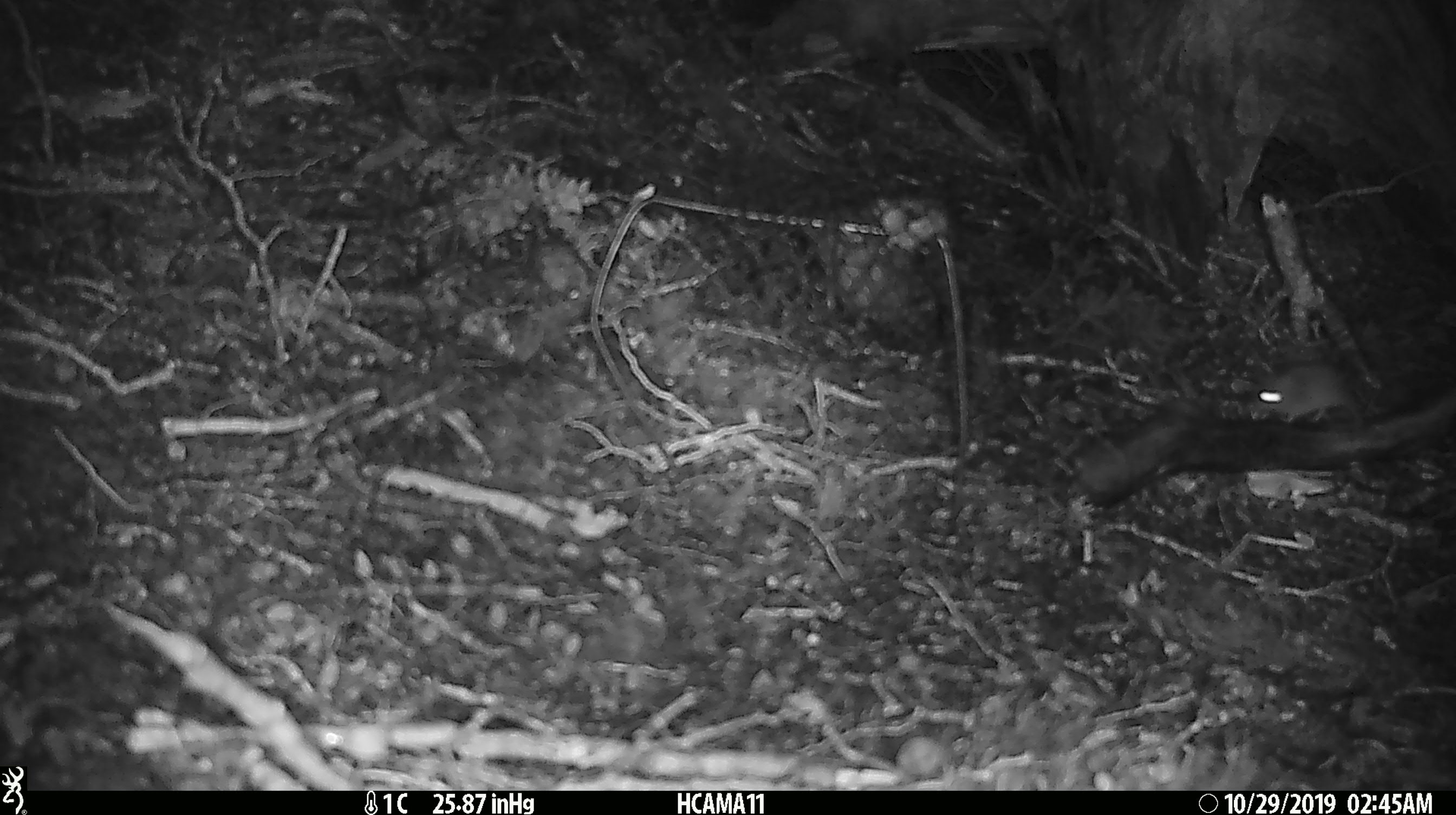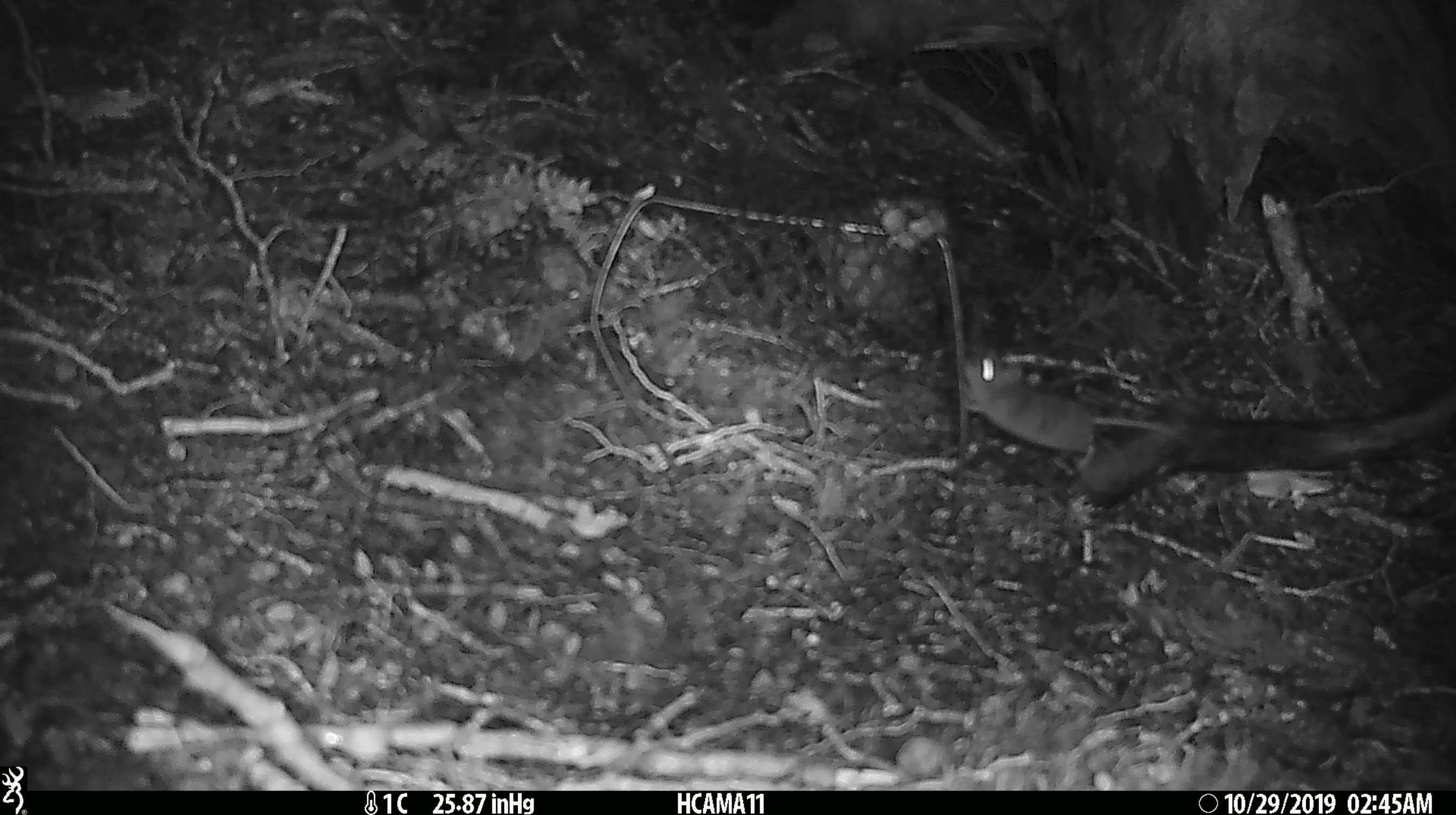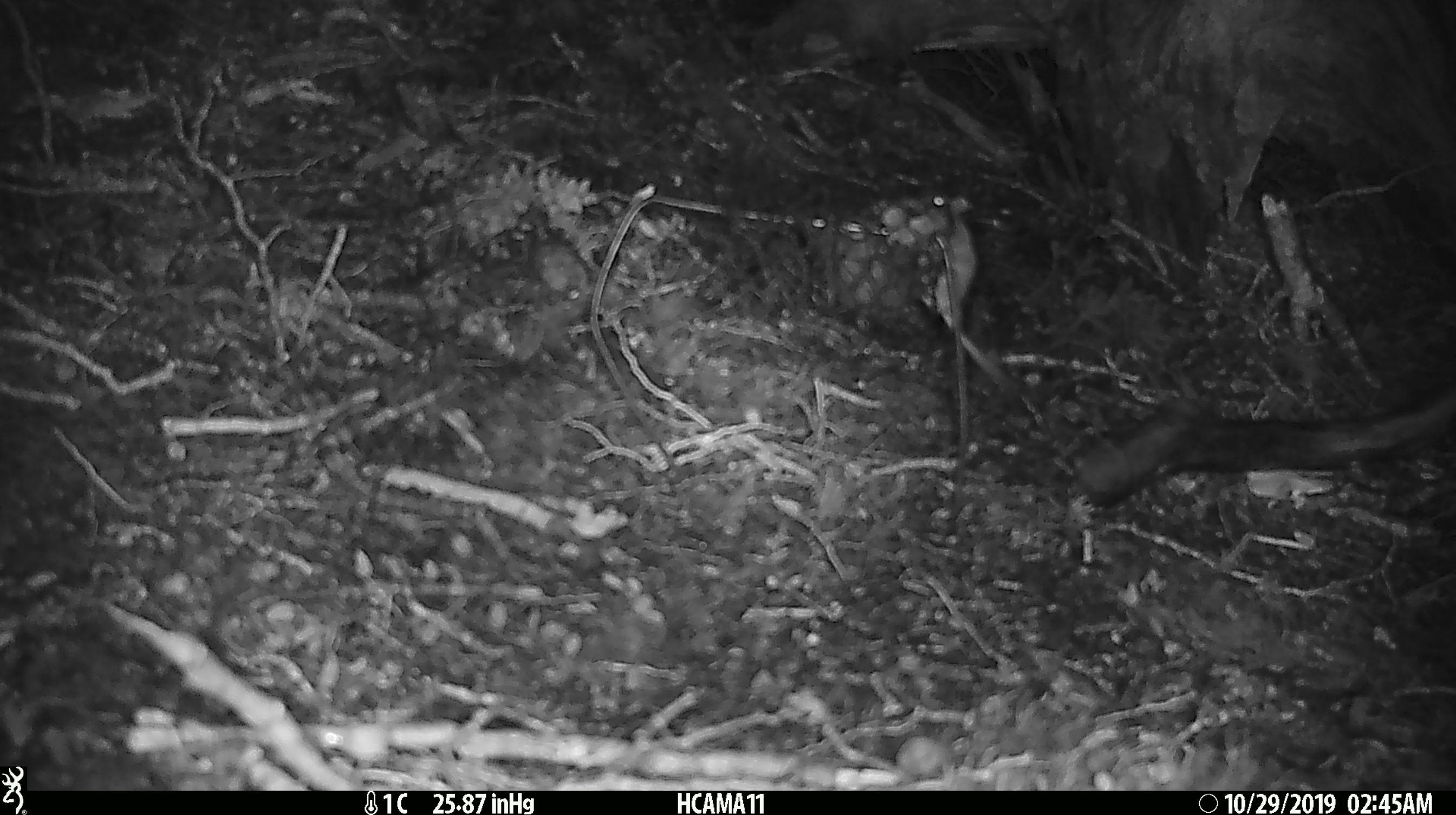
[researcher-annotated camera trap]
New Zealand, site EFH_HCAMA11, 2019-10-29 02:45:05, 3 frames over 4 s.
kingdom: Animalia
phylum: Chordata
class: Mammalia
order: Rodentia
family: Muridae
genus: Mus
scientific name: Mus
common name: mouse